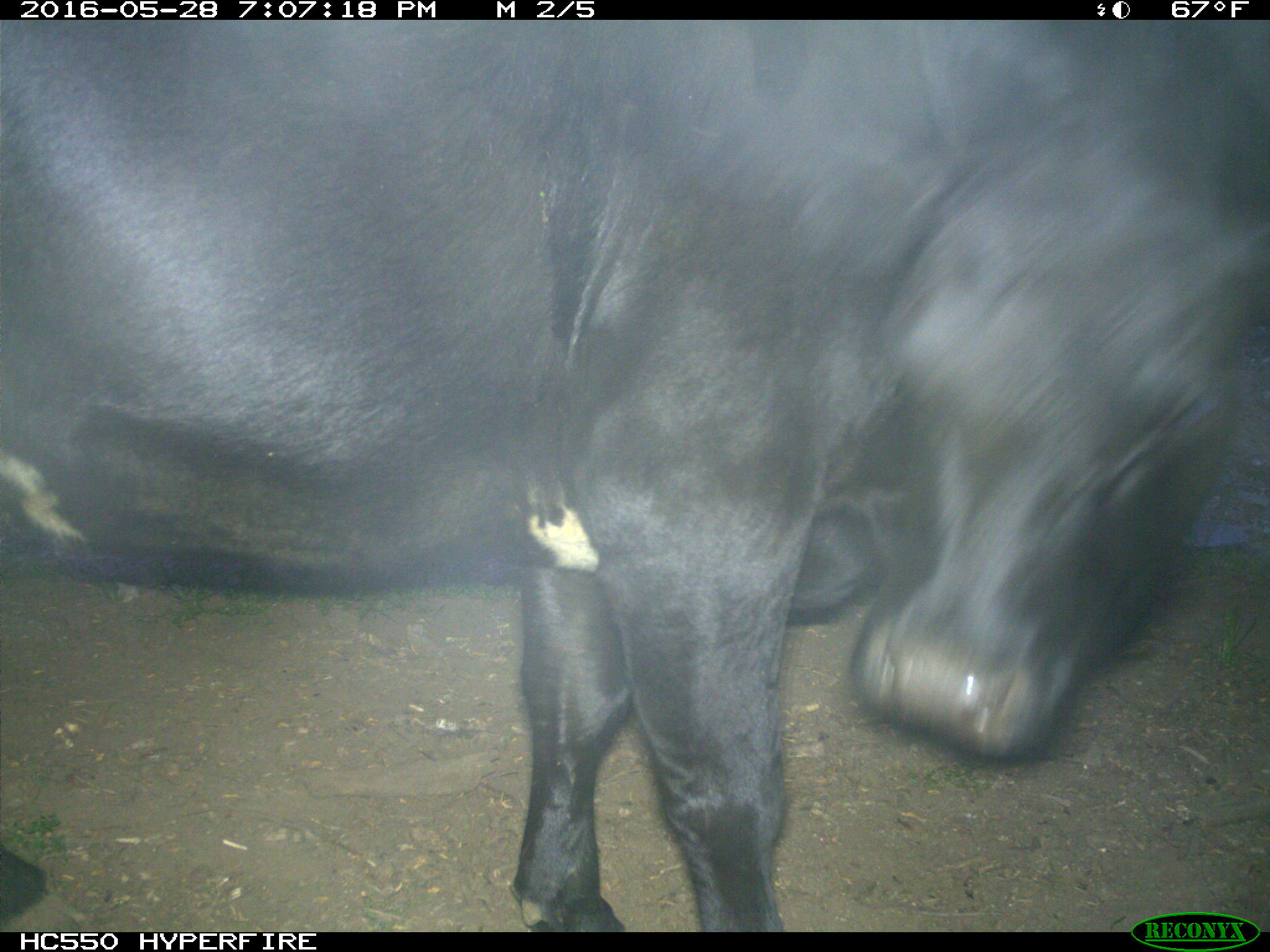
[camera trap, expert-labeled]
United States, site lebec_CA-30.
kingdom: Animalia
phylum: Chordata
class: Mammalia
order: Artiodactyla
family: Bovidae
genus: Bos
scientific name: Bos taurus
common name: domestic cow